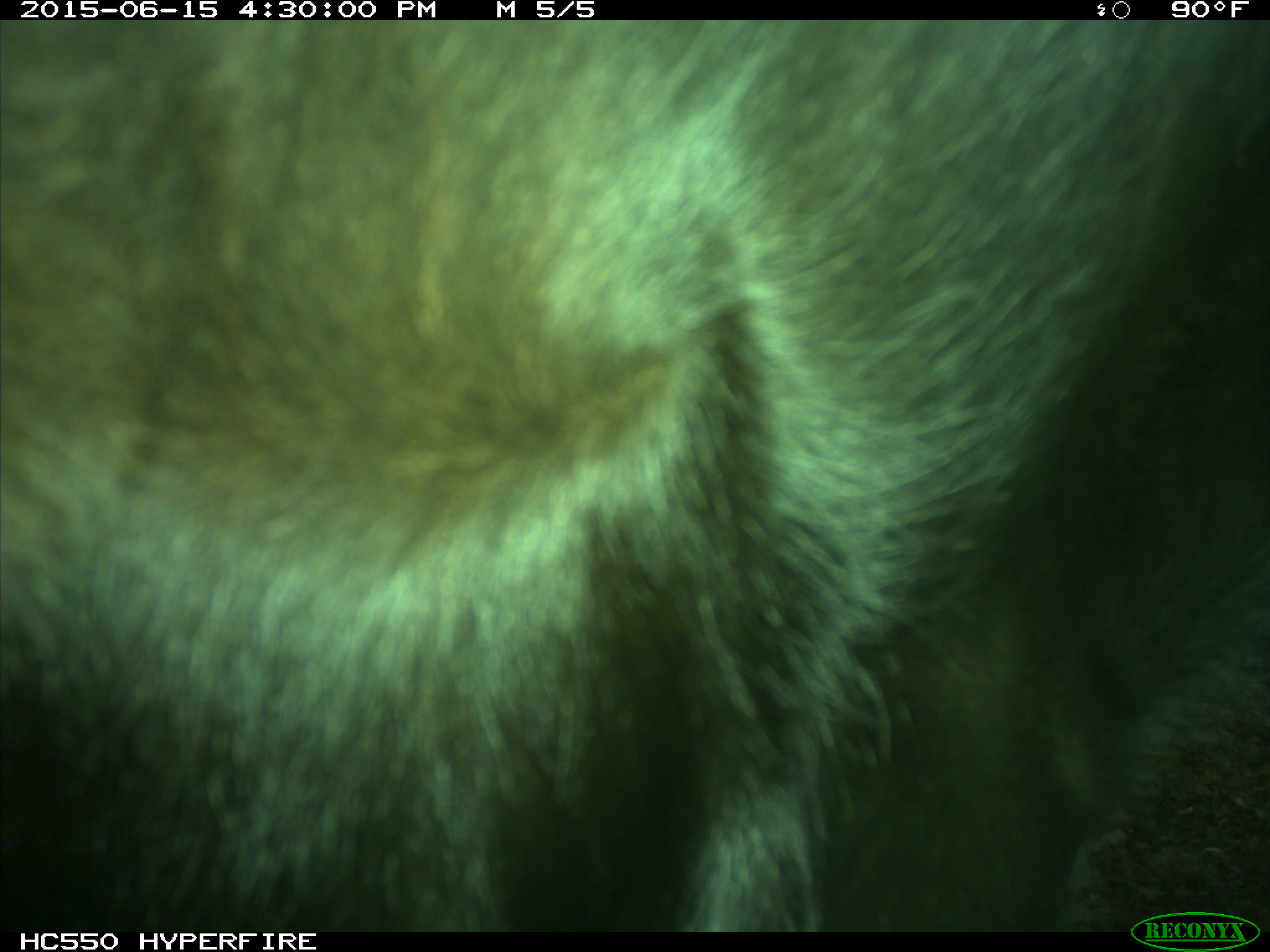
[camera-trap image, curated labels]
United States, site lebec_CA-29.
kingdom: Animalia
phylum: Chordata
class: Mammalia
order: Artiodactyla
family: Bovidae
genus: Bos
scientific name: Bos taurus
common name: domestic cow